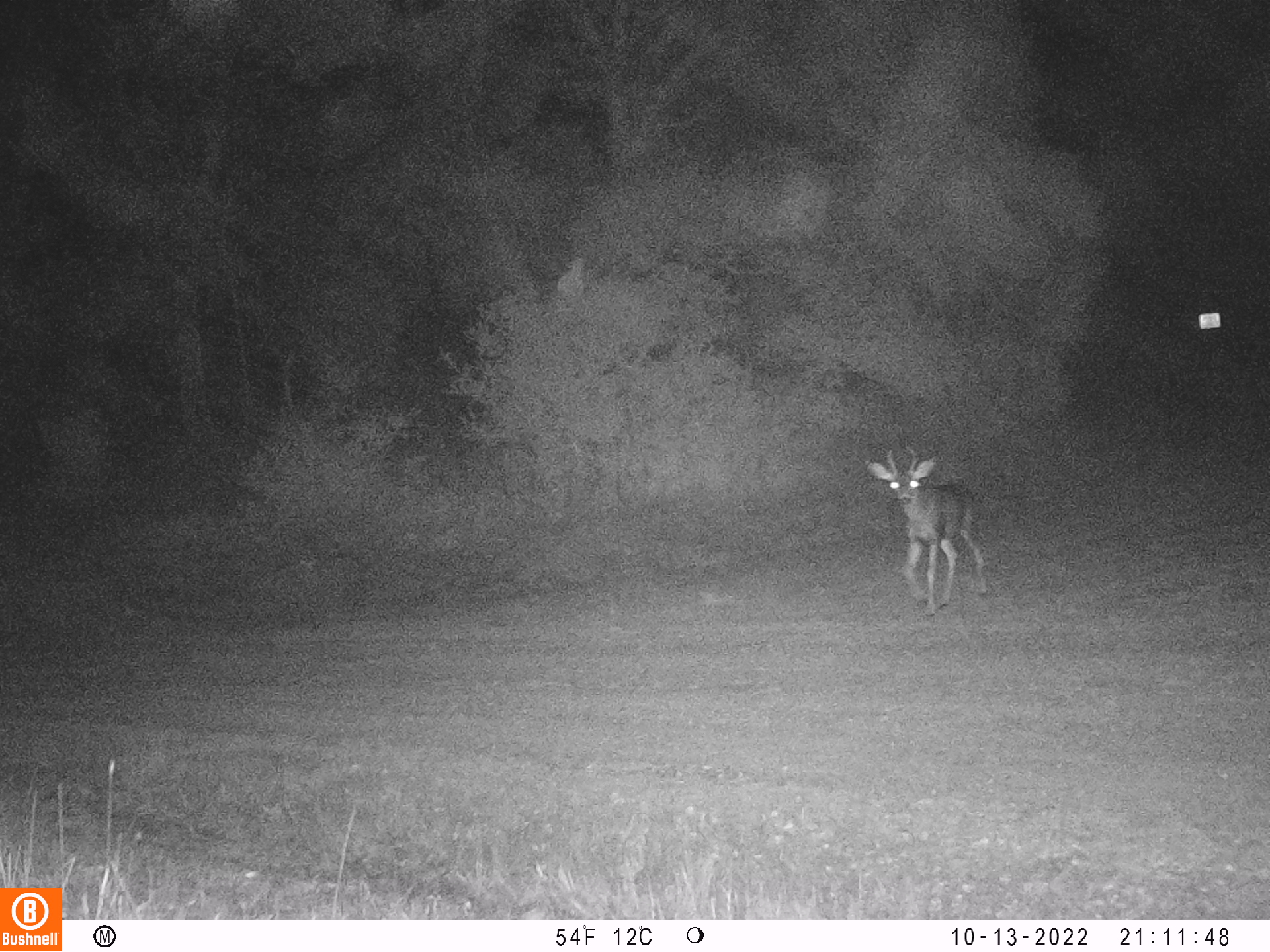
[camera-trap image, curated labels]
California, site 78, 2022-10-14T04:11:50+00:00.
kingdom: Animalia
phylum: Chordata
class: Mammalia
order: Artiodactyla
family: Cervidae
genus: Odocoileus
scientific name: Odocoileus hemionus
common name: mule deer